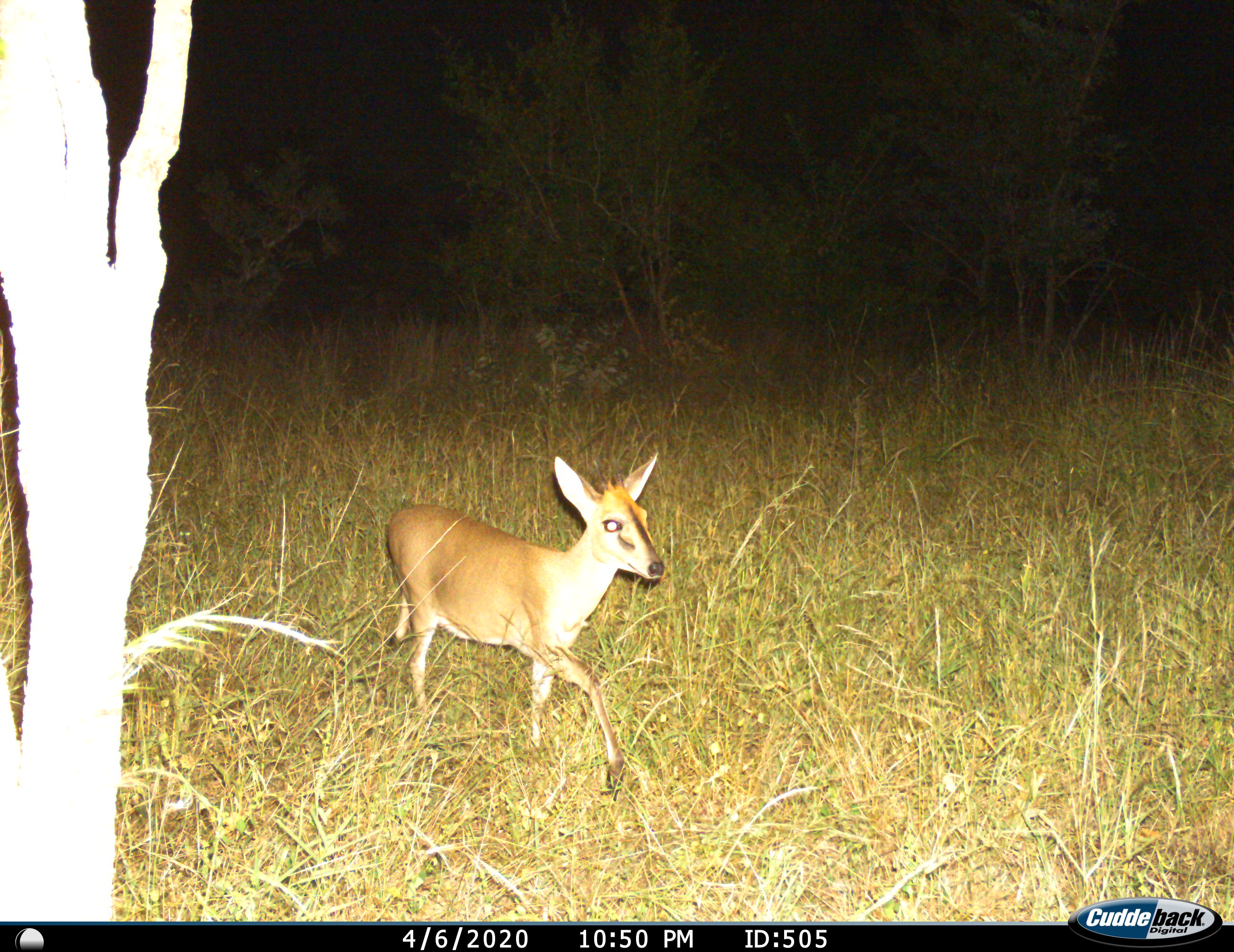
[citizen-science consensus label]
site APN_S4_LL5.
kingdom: Animalia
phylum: Chordata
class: Mammalia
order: Artiodactyla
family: Bovidae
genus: Sylvicapra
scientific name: Sylvicapra grimmia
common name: common duiker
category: duikercommongrey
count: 1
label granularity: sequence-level